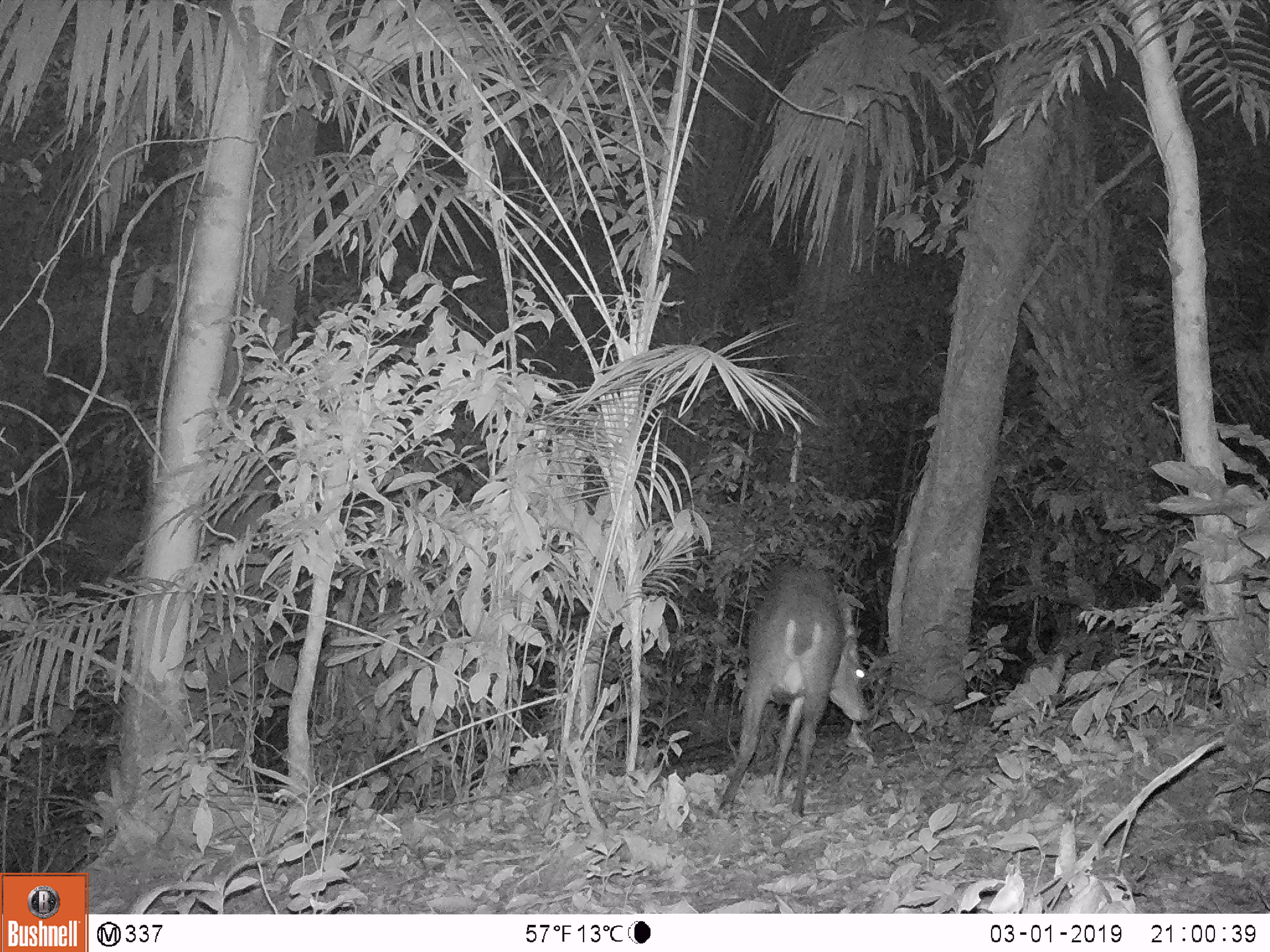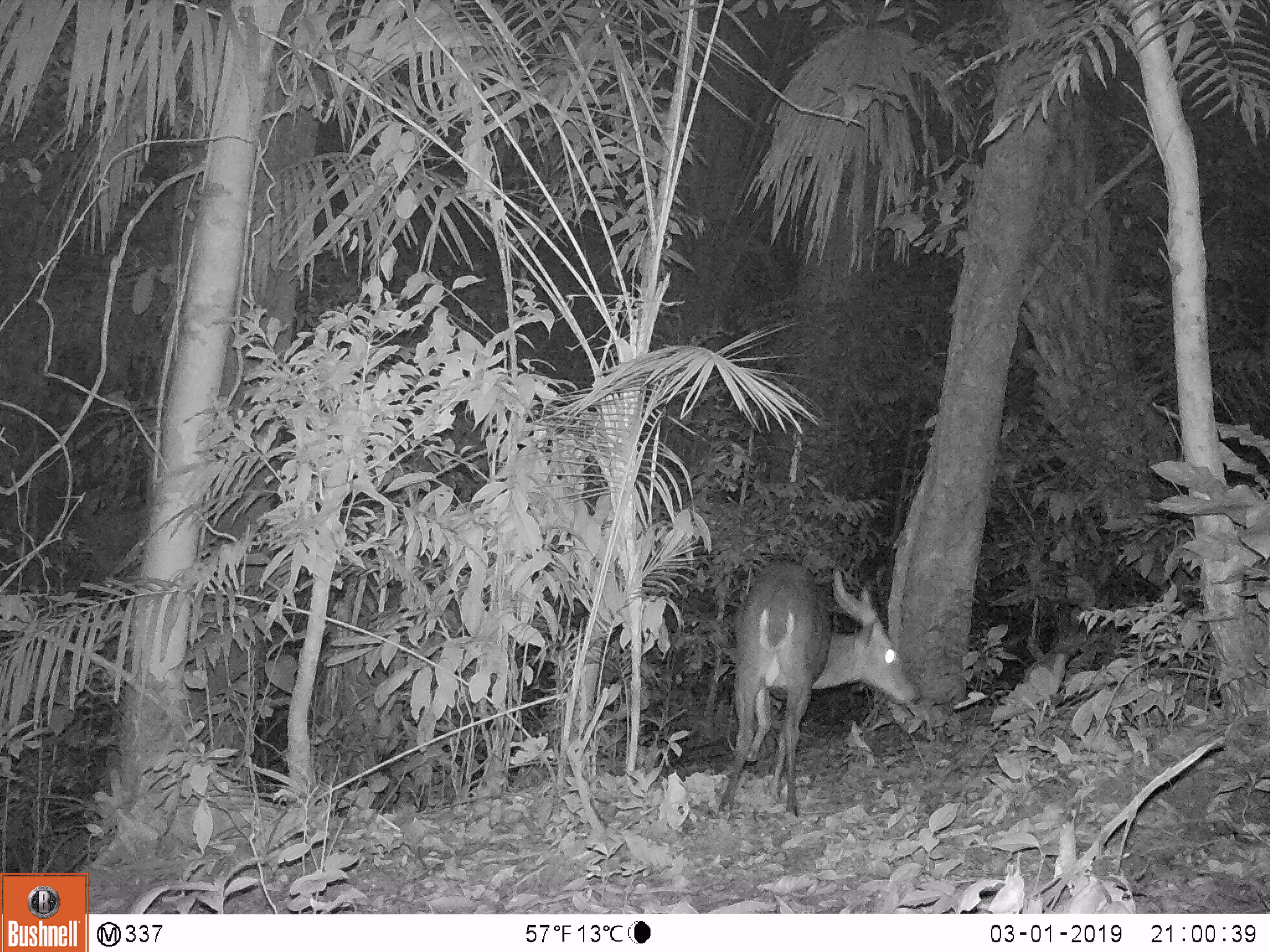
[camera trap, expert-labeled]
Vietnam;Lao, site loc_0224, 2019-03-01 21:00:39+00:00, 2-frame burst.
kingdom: Animalia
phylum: Chordata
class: Mammalia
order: Artiodactyla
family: Cervidae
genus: Muntiacus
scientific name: Muntiacus vuquangensis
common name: large-antlered muntjac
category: large antlered muntjac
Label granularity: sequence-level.